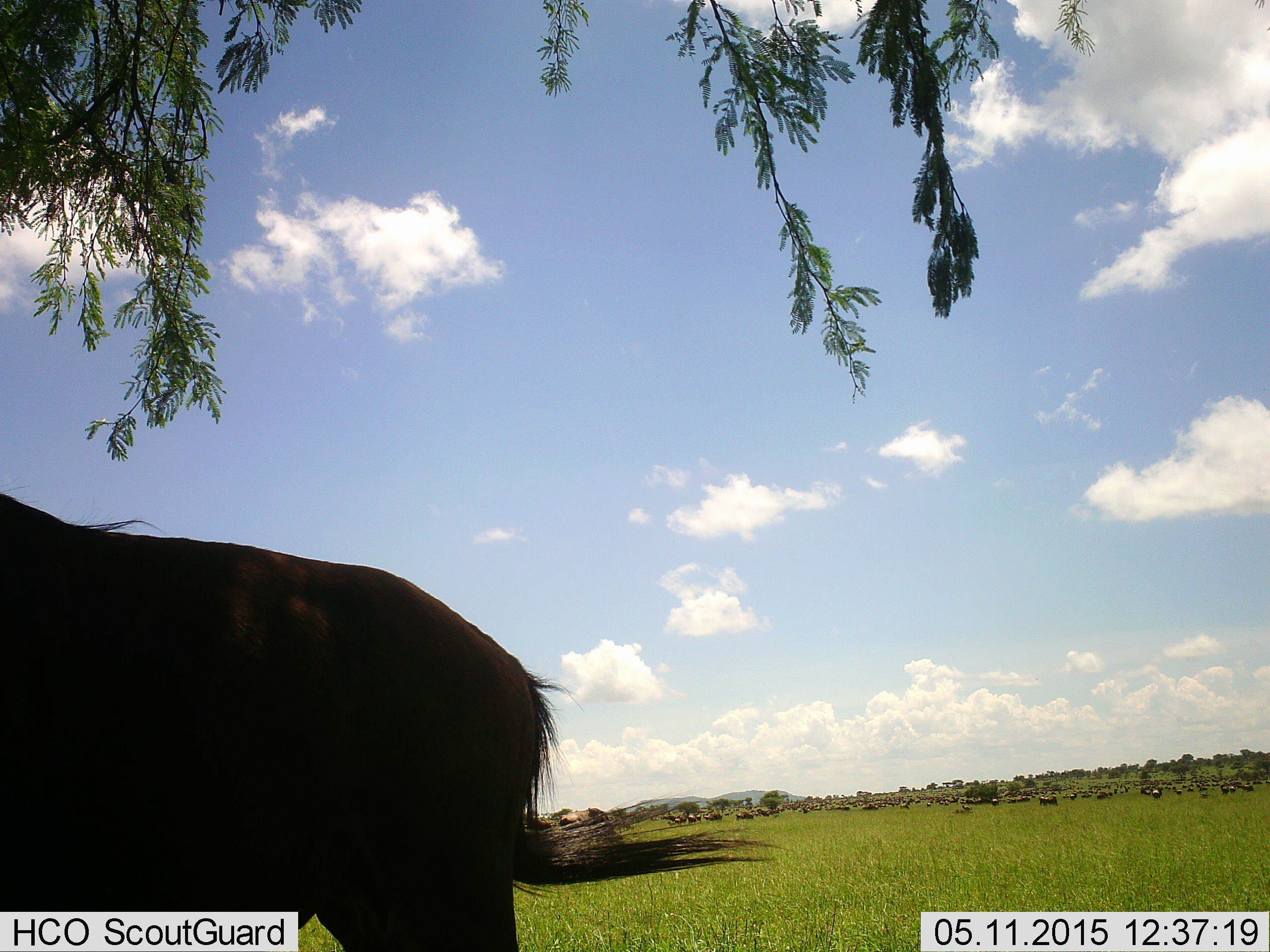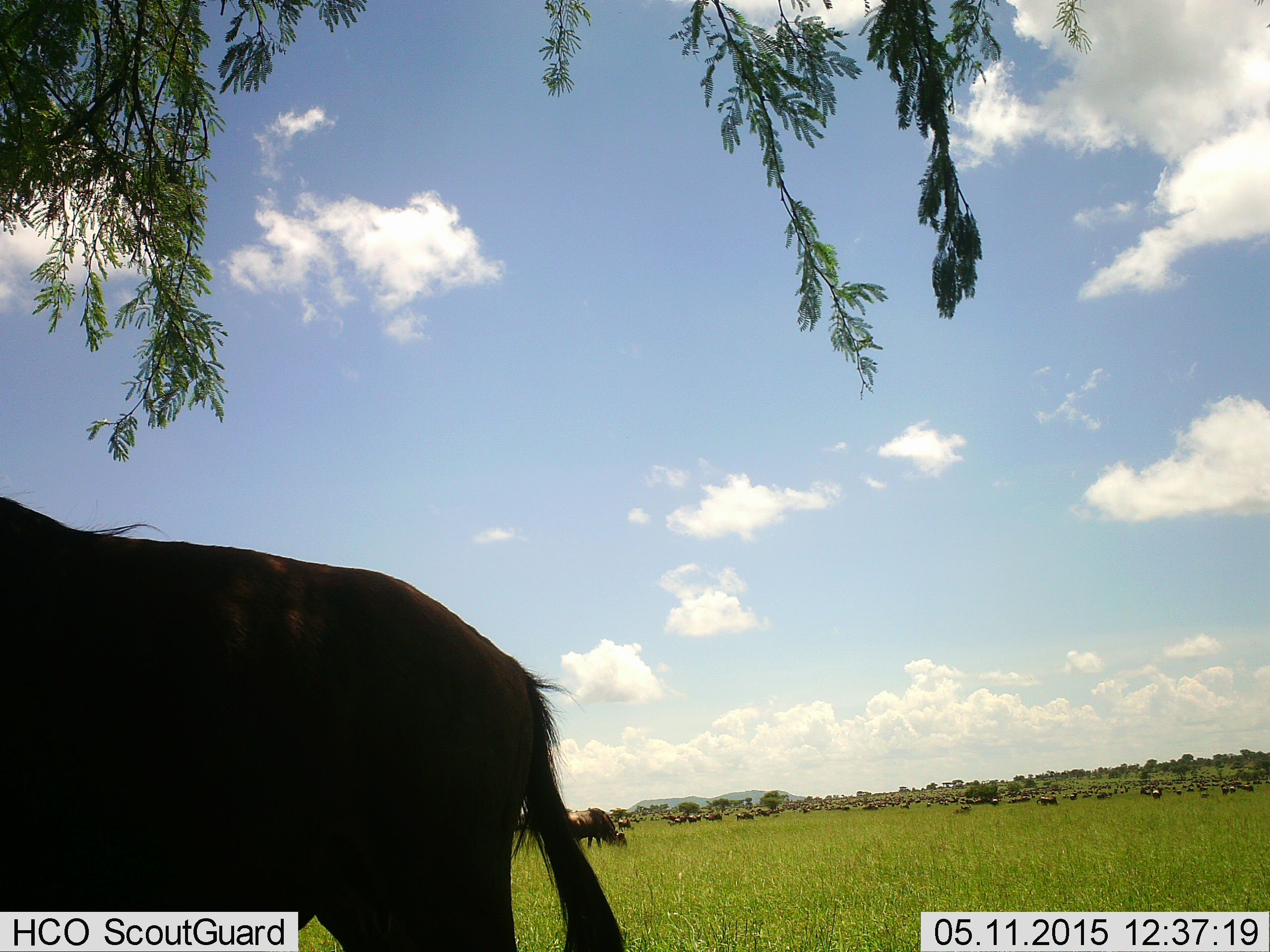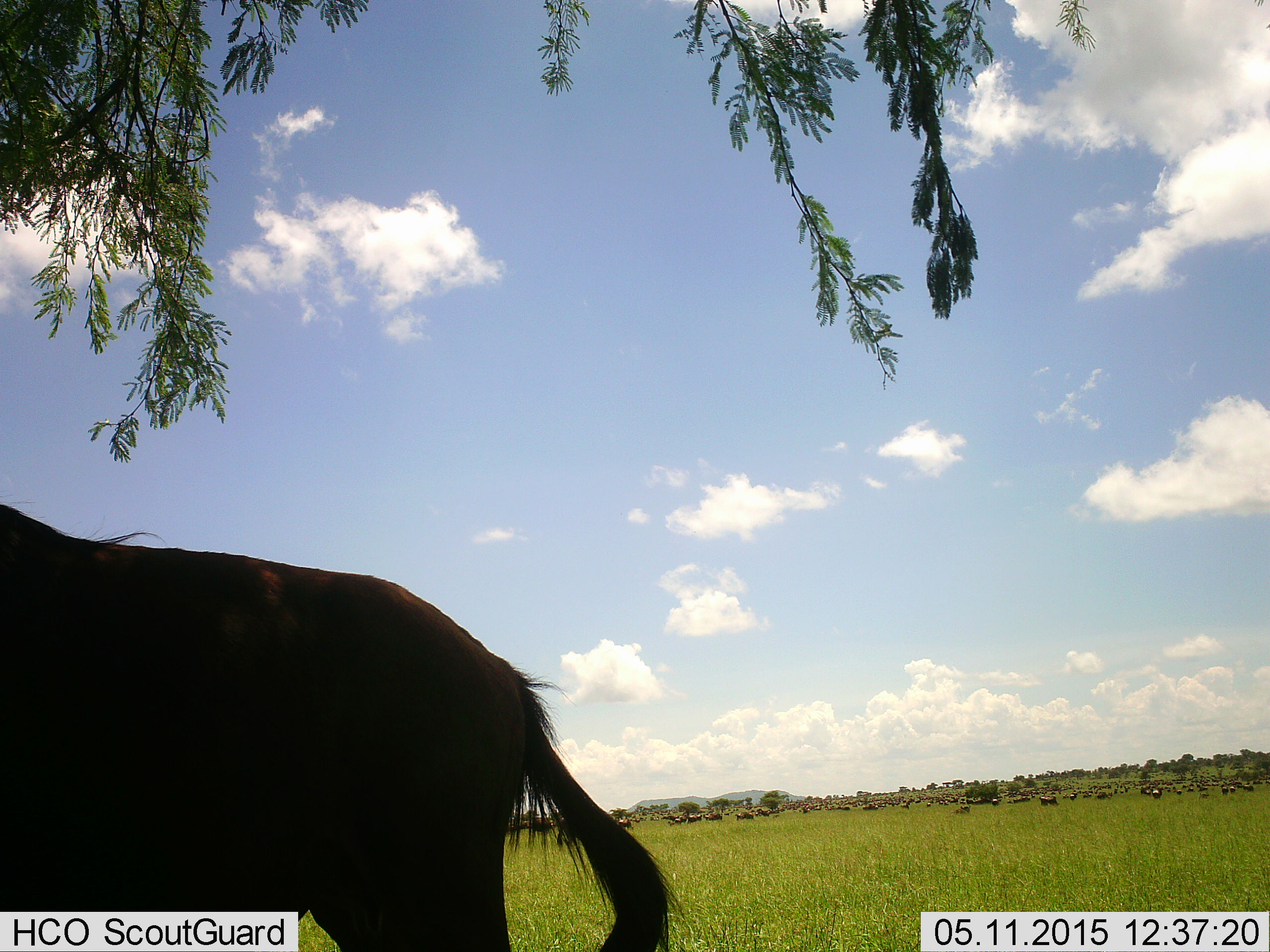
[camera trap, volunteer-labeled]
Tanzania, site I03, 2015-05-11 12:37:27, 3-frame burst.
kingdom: Animalia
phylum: Chordata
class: Mammalia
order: Artiodactyla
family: Bovidae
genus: Connochaetes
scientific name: Connochaetes taurinus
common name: blue wildebeest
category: wildebeest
Wildebeest (blue wildebeest) (Connochaetes taurinus), count 51+. Behavior (volunteer vote fractions): standing 90%, resting 20%, moving 10%, interacting 10%. Young present (vote fraction): 0%. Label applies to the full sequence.